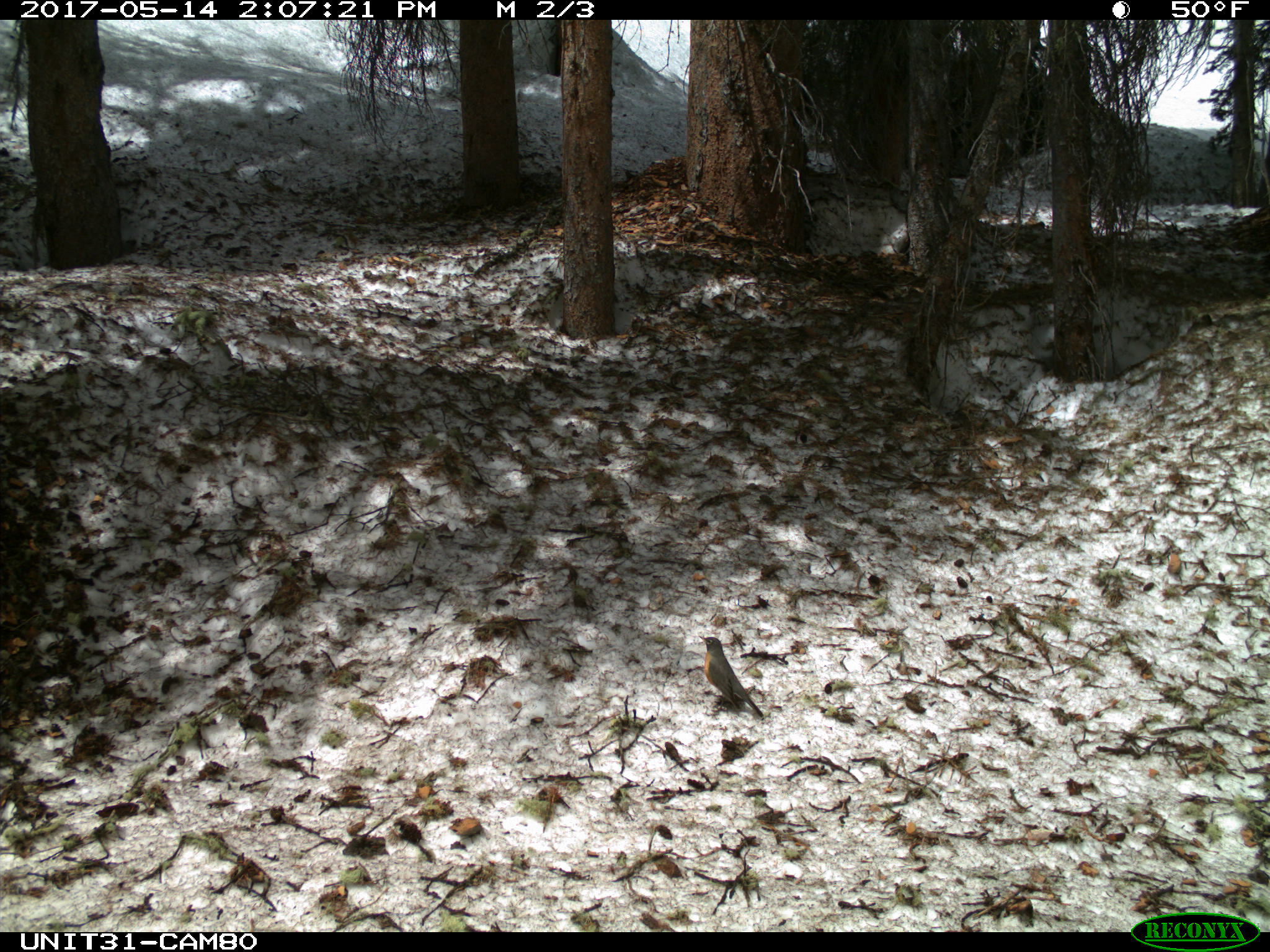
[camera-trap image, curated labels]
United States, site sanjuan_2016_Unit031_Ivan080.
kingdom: Animalia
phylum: Chordata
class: Aves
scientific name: Aves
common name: birds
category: unidentified bird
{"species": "unidentified bird (birds) (Aves)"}